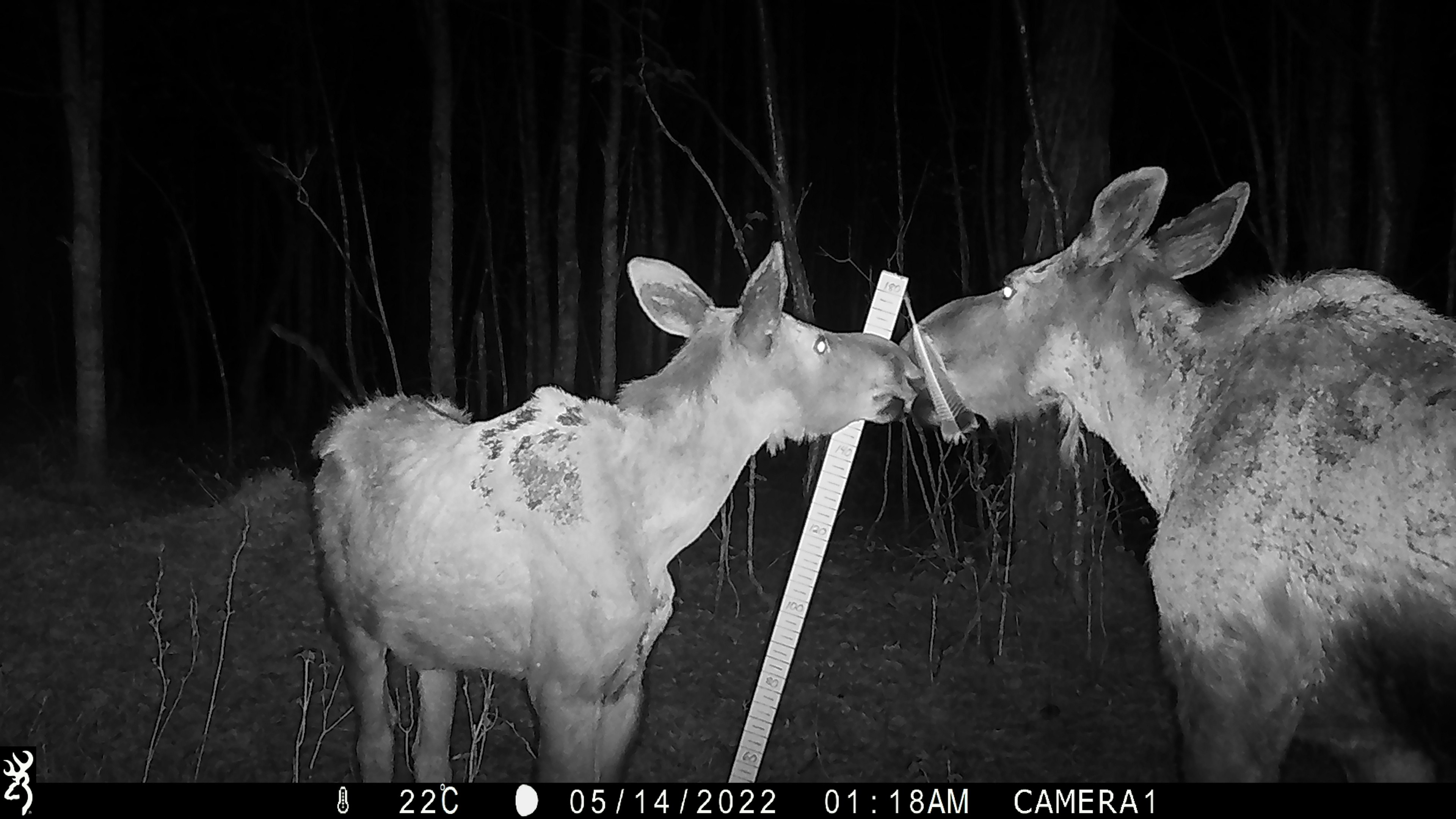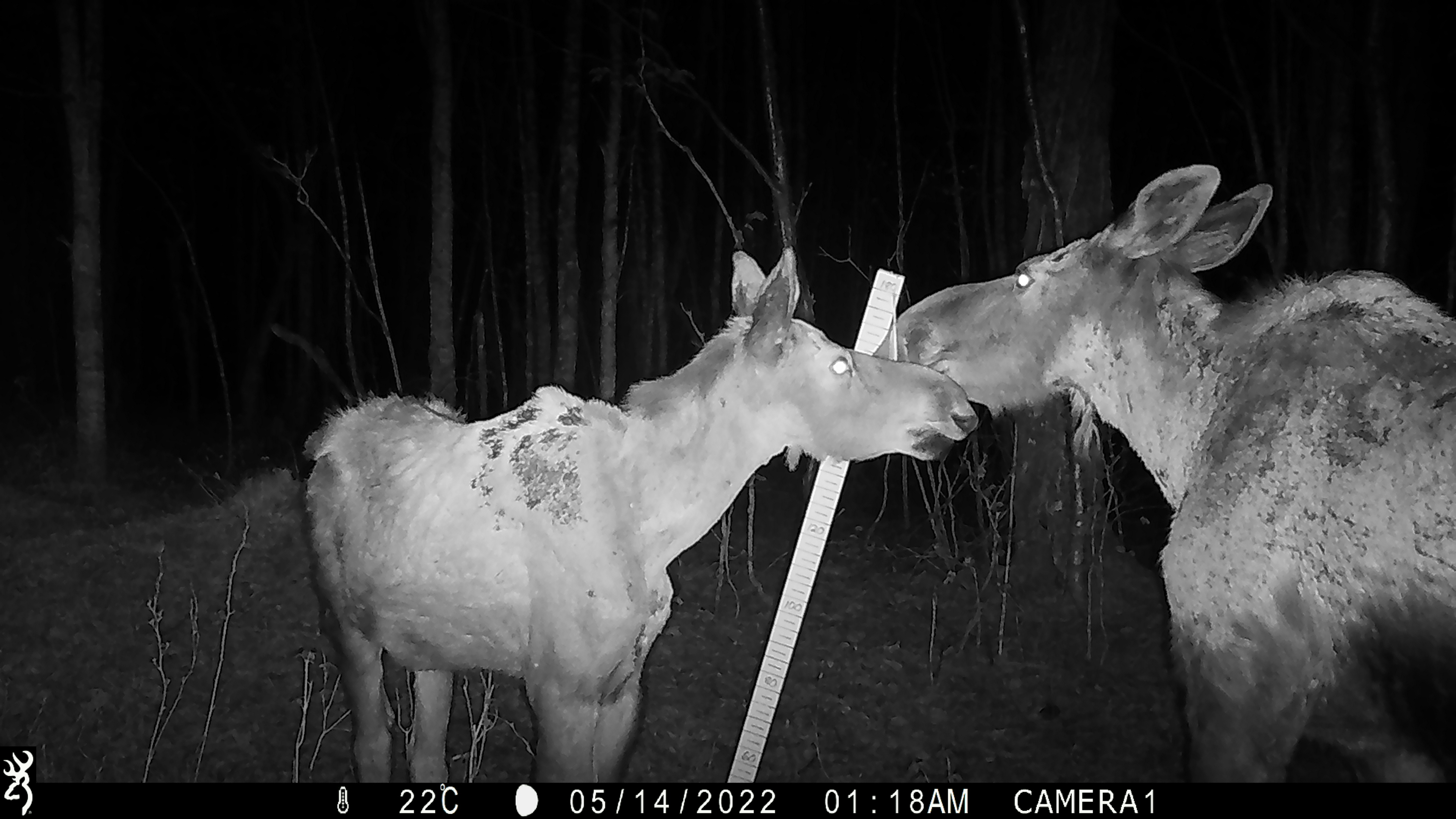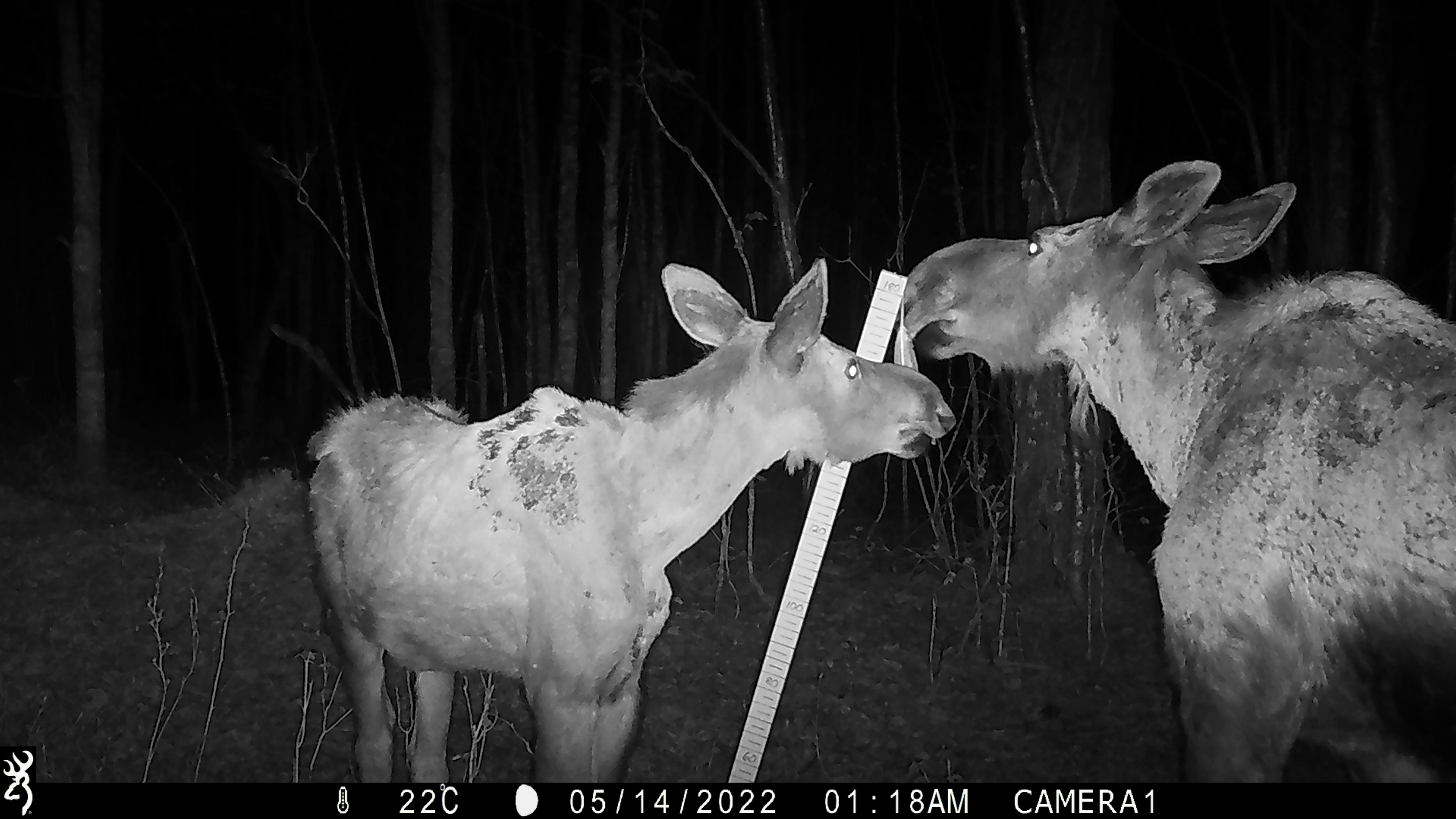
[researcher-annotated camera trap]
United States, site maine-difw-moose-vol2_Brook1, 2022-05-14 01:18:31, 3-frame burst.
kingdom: Animalia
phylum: Chordata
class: Mammalia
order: Artiodactyla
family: Cervidae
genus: Alces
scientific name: Alces alces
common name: moose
Moose (Alces alces).